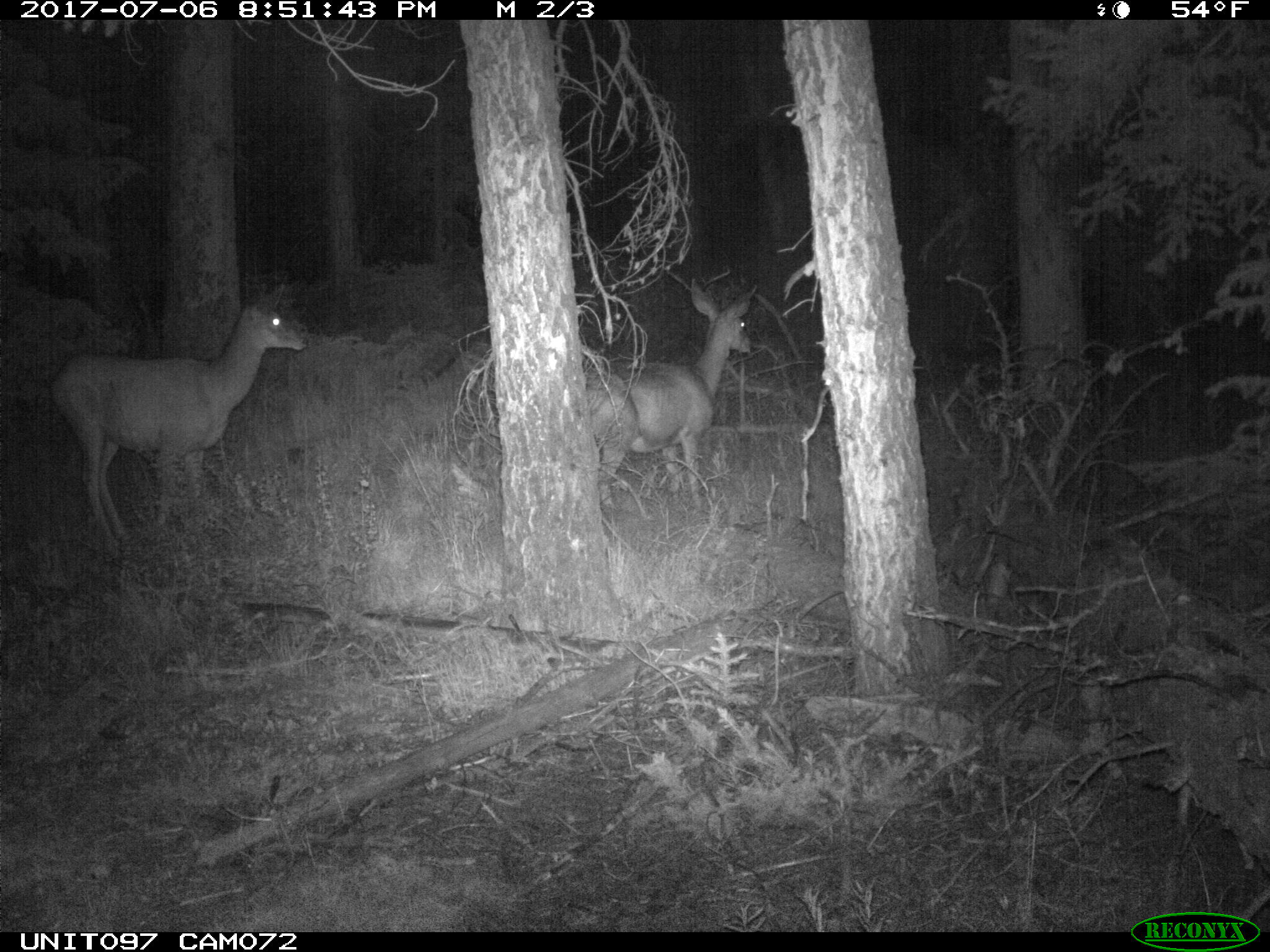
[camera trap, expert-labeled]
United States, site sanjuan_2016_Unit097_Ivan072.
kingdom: Animalia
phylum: Chordata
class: Mammalia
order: Artiodactyla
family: Cervidae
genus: Odocoileus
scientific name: Odocoileus hemionus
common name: mule deer